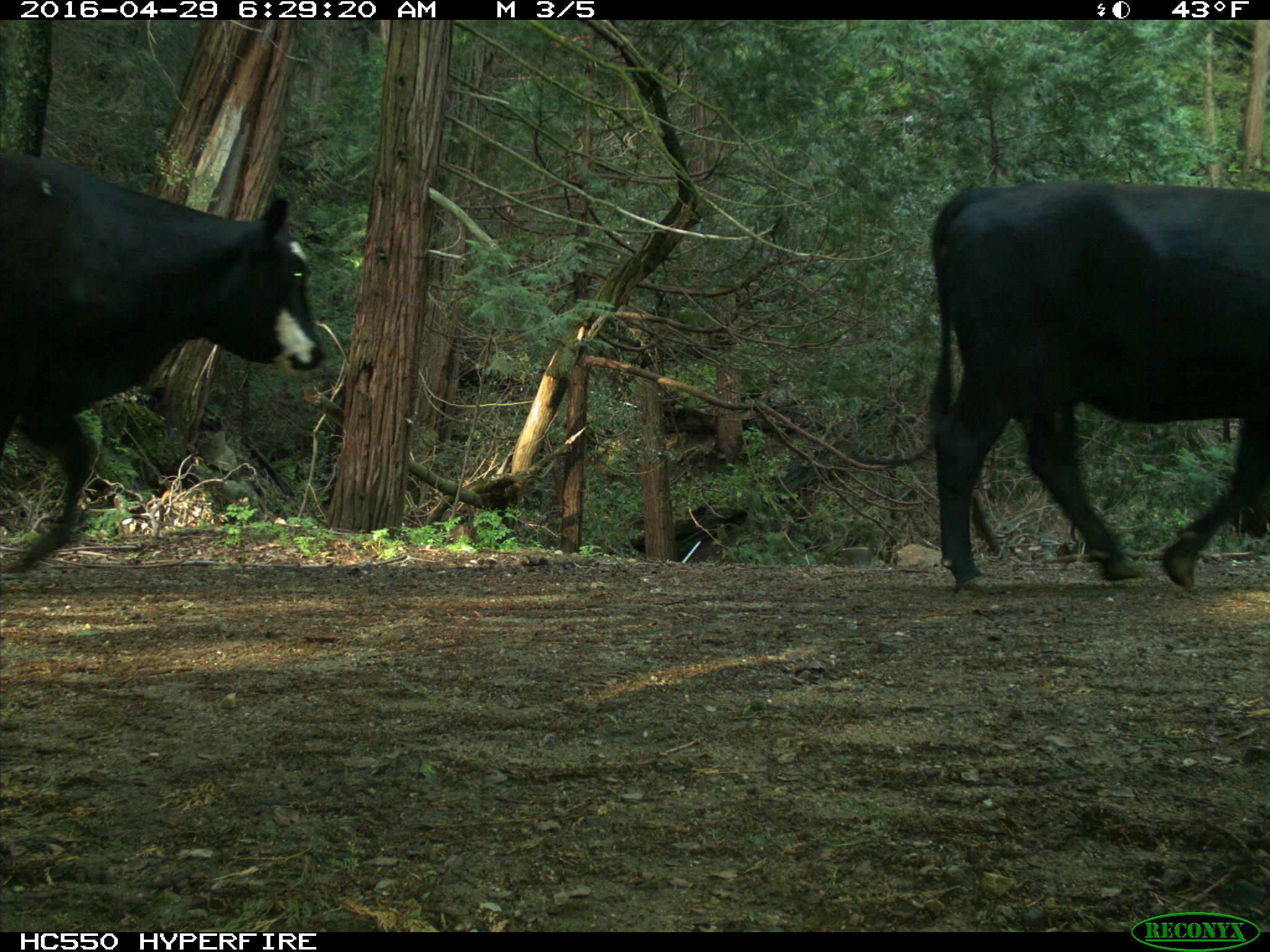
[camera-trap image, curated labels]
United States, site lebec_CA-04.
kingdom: Animalia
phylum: Chordata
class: Mammalia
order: Artiodactyla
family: Bovidae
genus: Bos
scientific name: Bos taurus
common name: domestic cow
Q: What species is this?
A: Bos taurus (domestic cow).